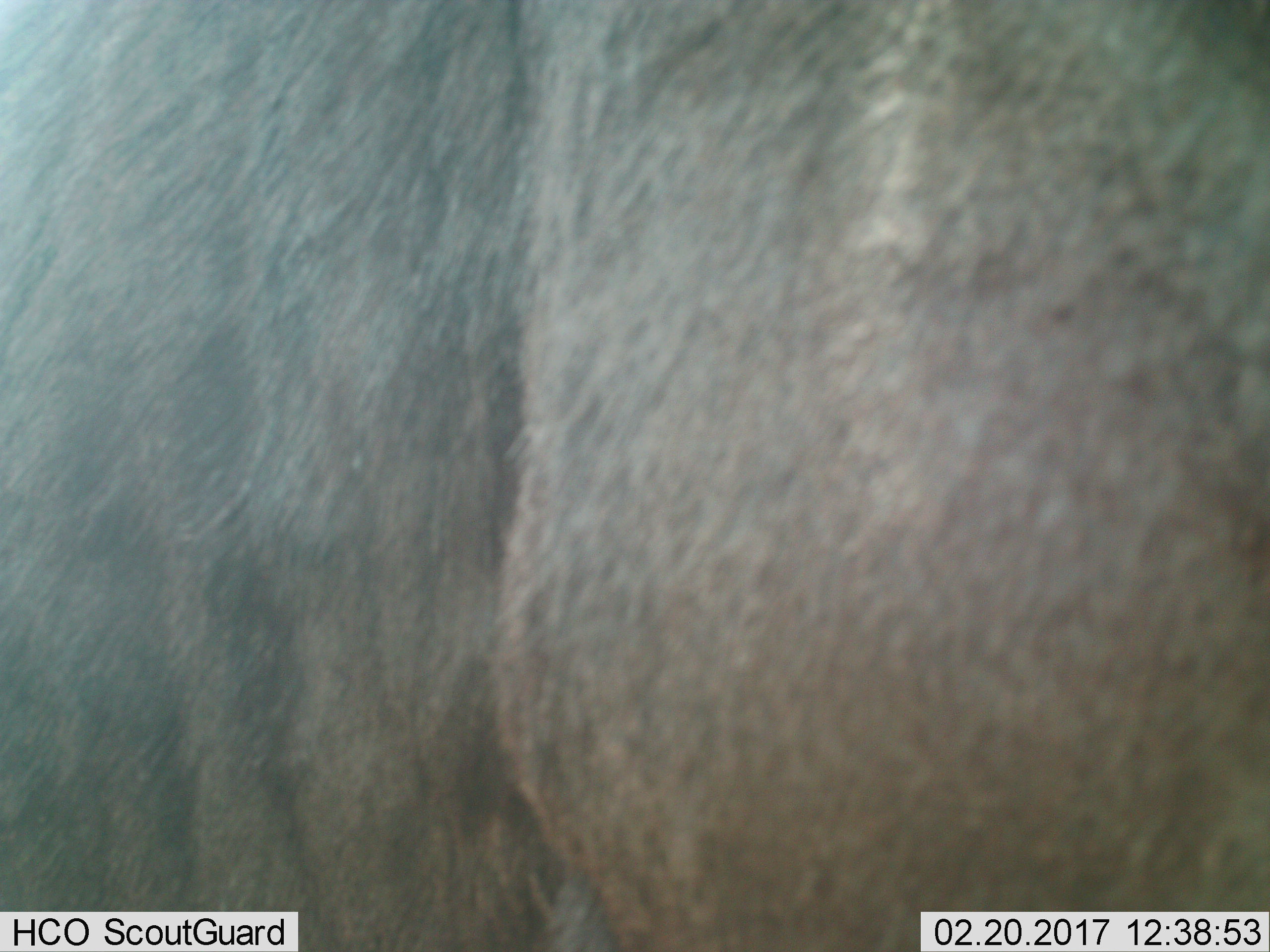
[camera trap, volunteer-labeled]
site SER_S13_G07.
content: unidentified animal